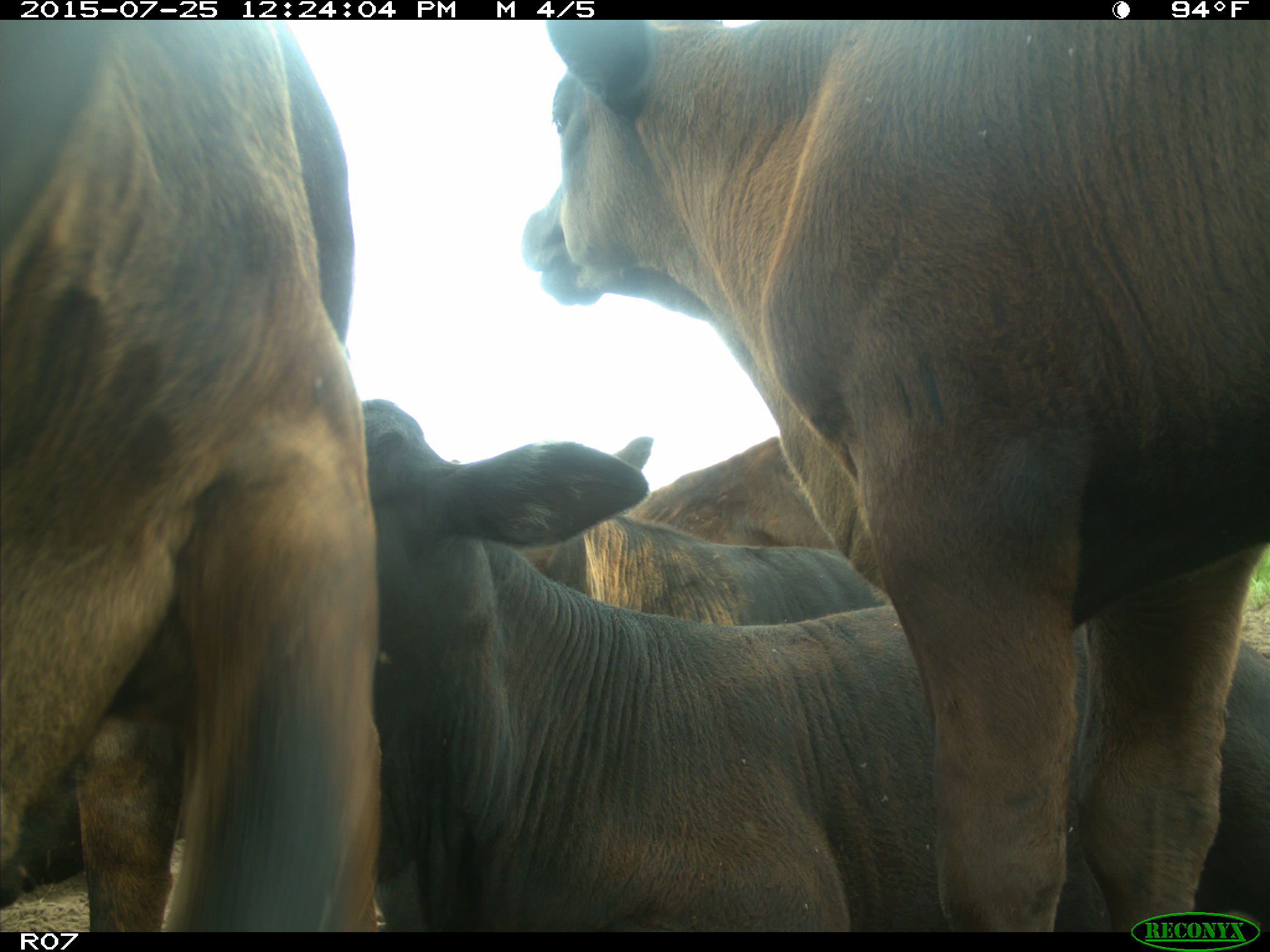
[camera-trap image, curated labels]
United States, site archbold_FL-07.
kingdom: Animalia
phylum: Chordata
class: Mammalia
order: Artiodactyla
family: Bovidae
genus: Bos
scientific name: Bos taurus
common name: domestic cow